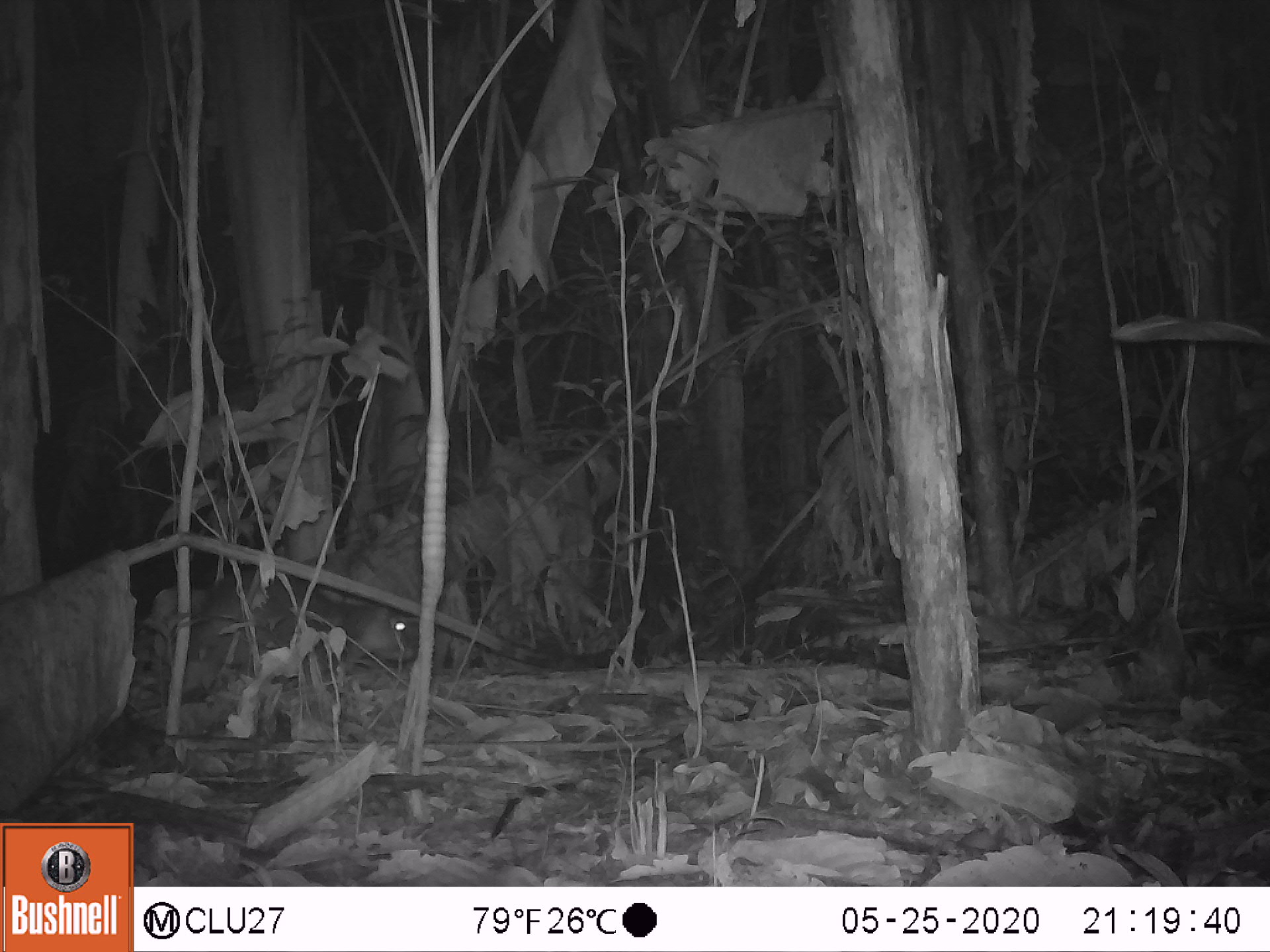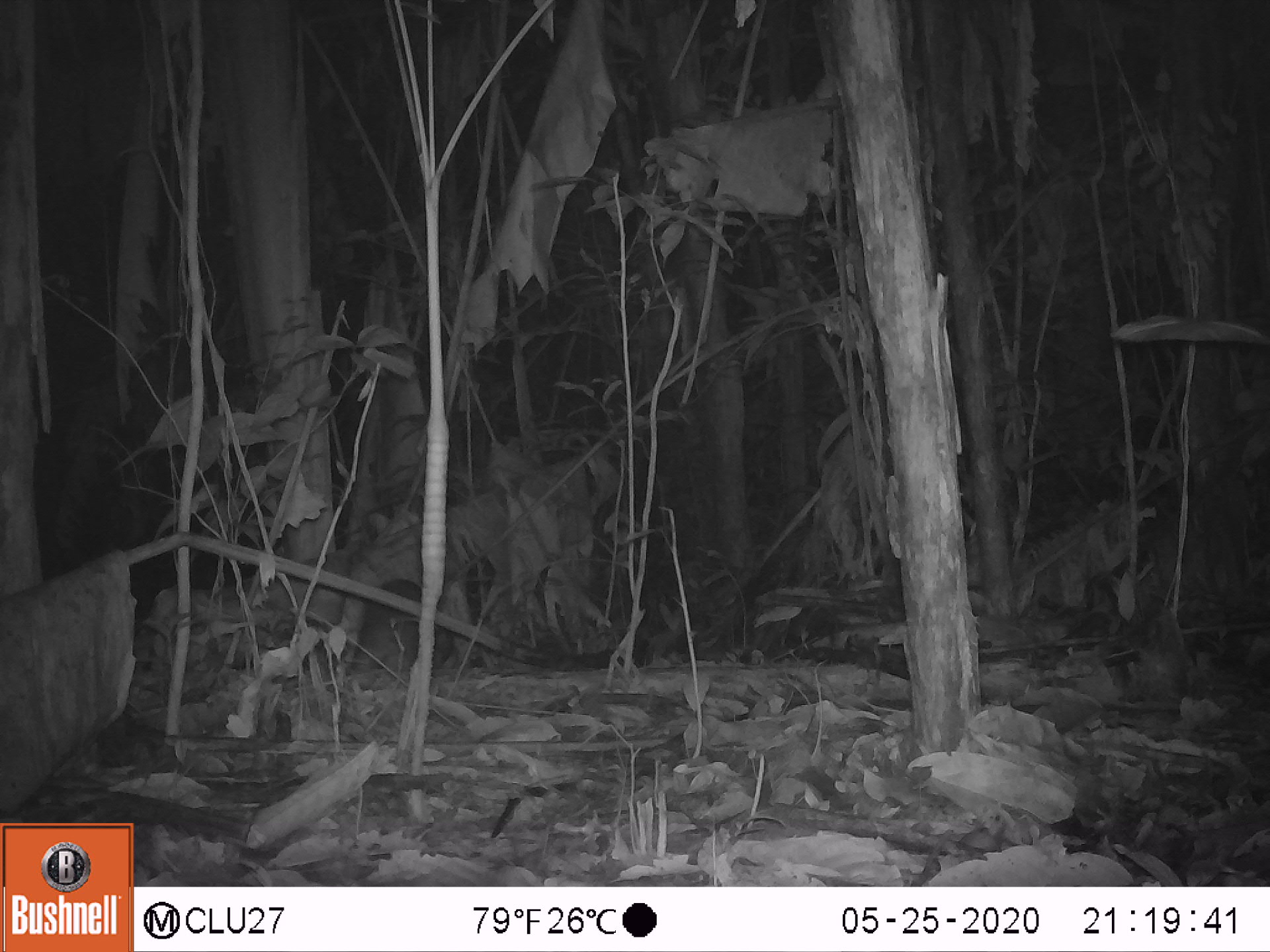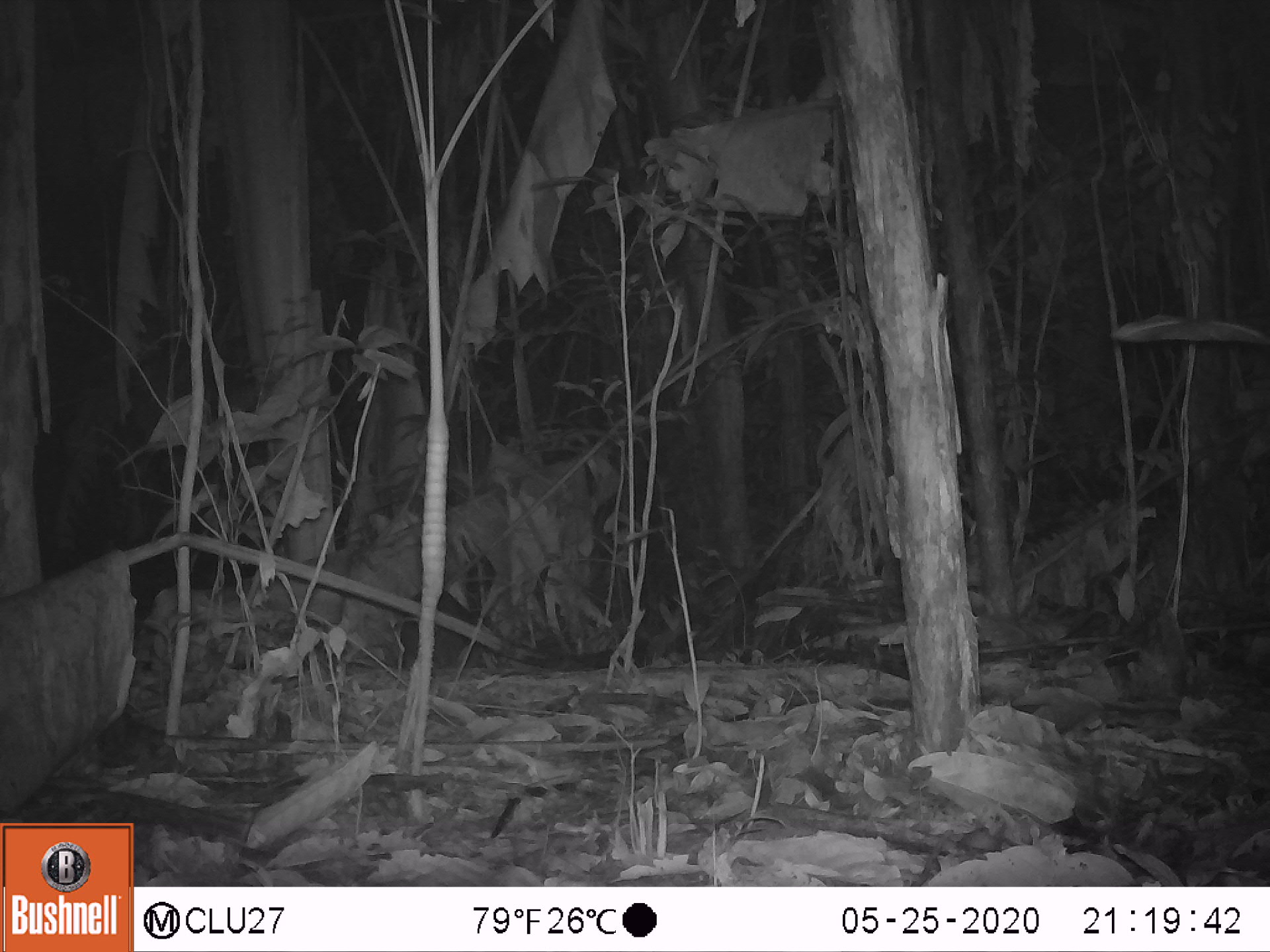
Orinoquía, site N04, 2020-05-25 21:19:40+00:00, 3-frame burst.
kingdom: Animalia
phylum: Chordata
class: Mammalia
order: Rodentia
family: Cuniculidae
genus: Cuniculus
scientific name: Cuniculus paca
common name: spotted paca